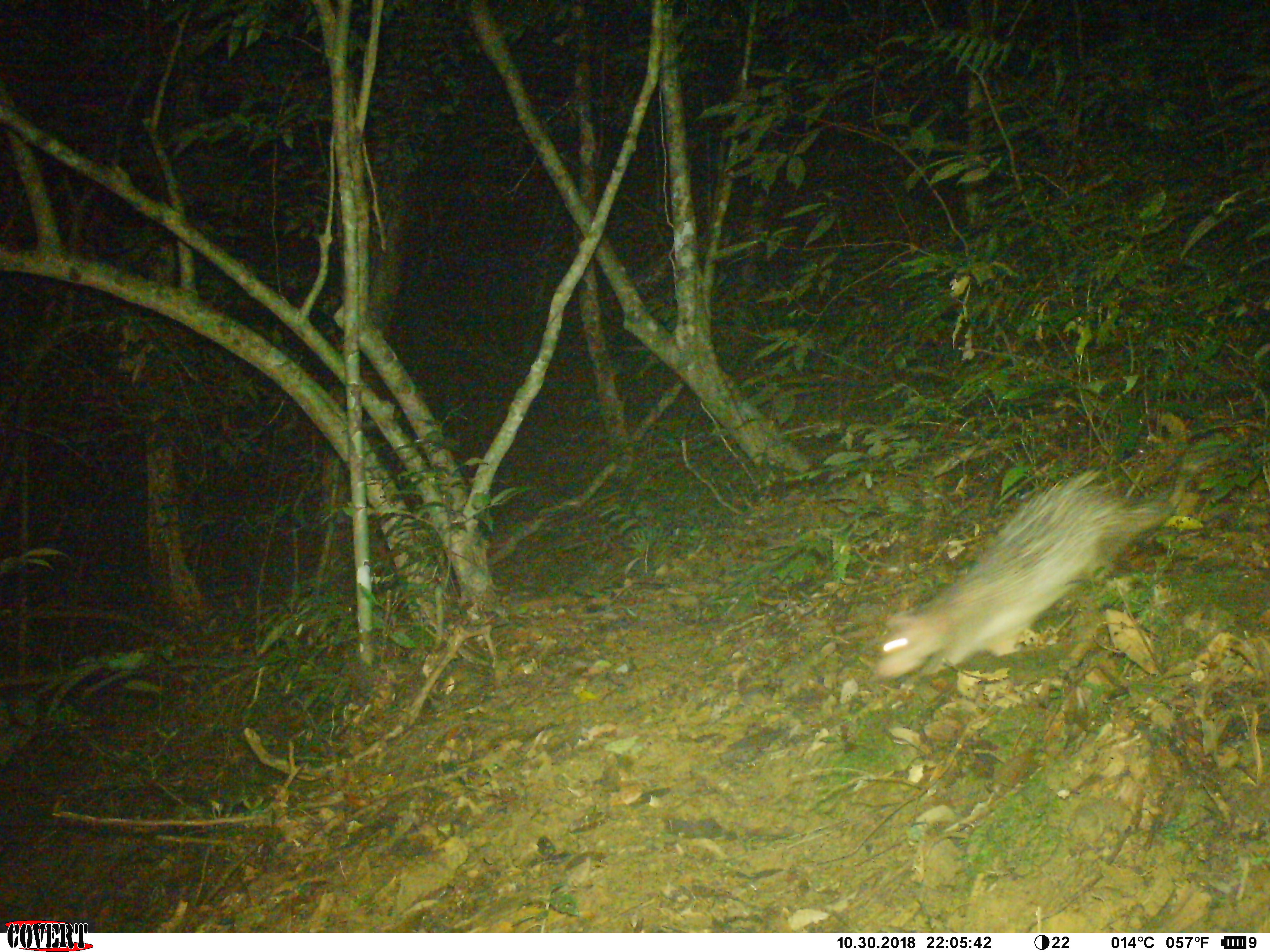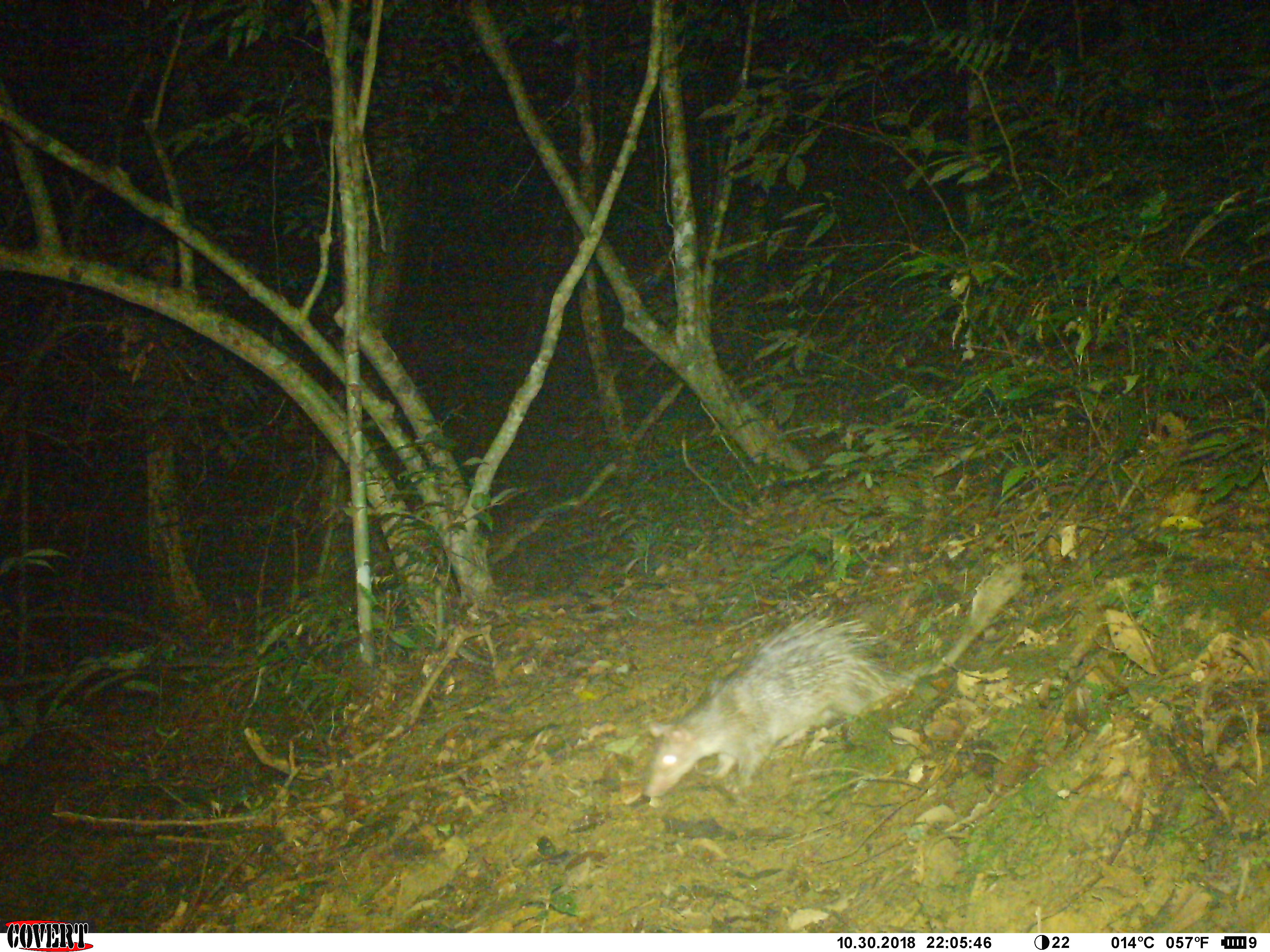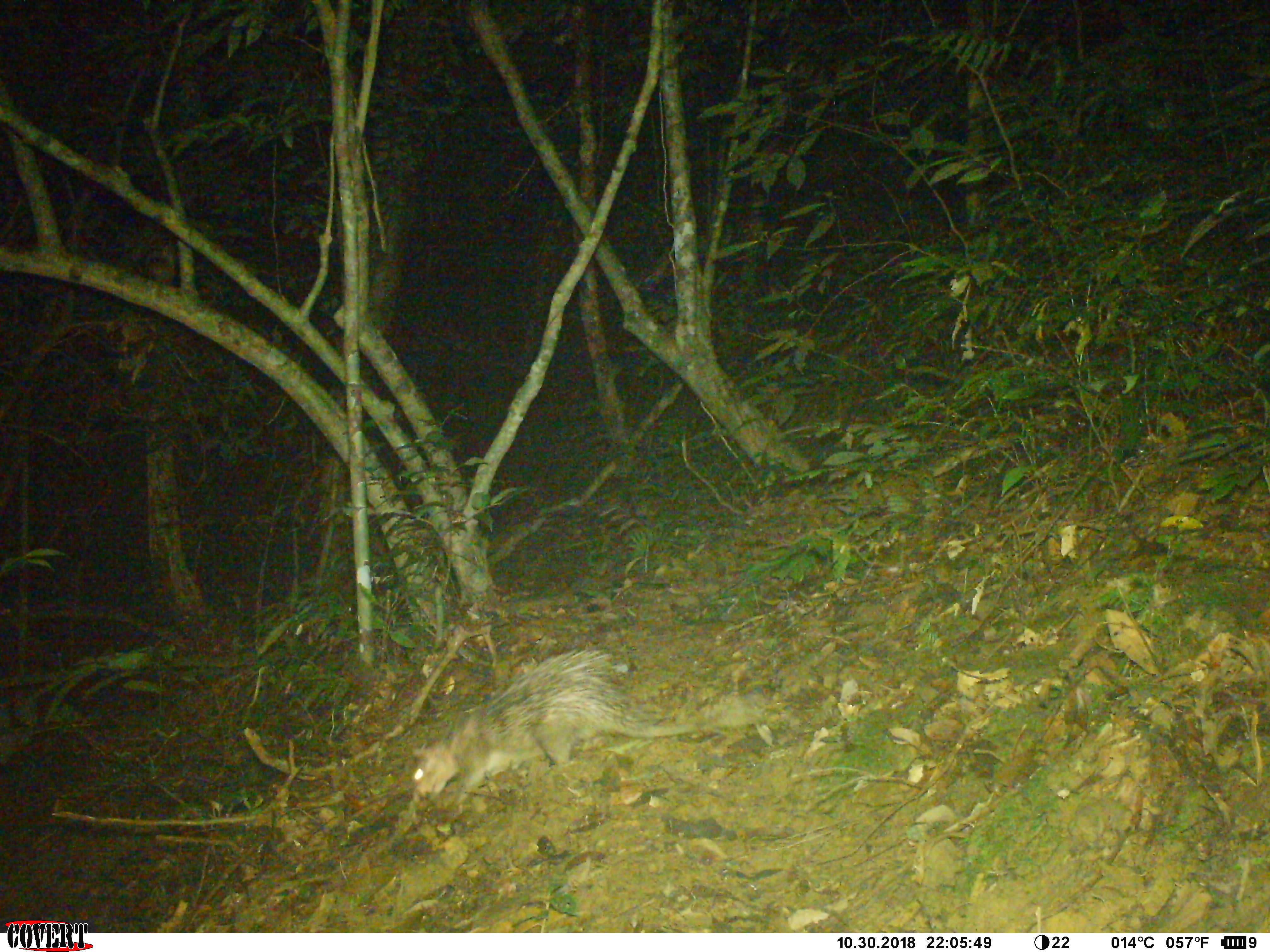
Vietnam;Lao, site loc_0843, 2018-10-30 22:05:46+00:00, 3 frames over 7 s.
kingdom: Animalia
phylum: Chordata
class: Mammalia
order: Rodentia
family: Hystricidae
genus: Atherurus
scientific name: Atherurus macrourus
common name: asiatic brush-tailed porcupine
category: asiatic brush tailed porcupine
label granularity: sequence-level